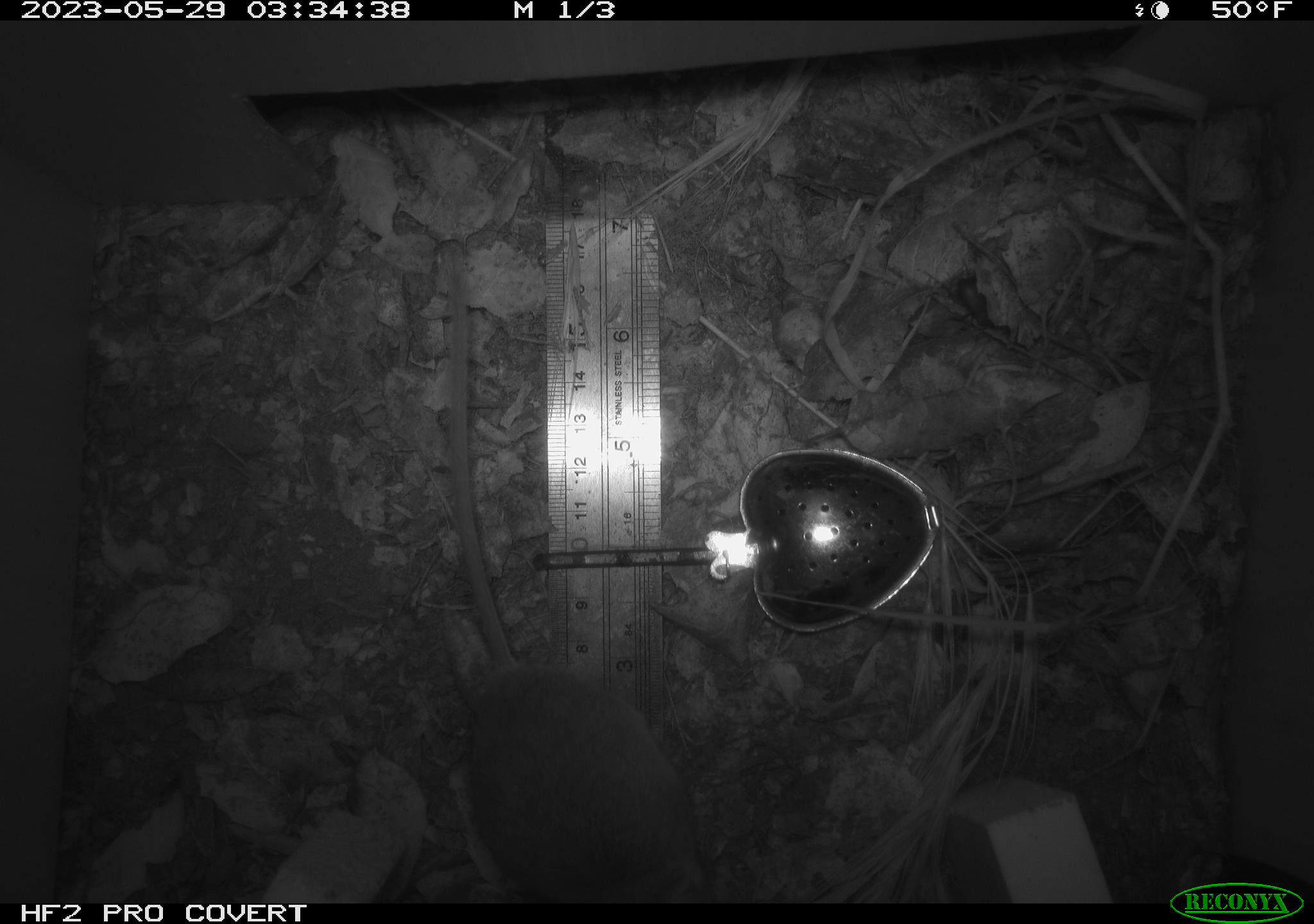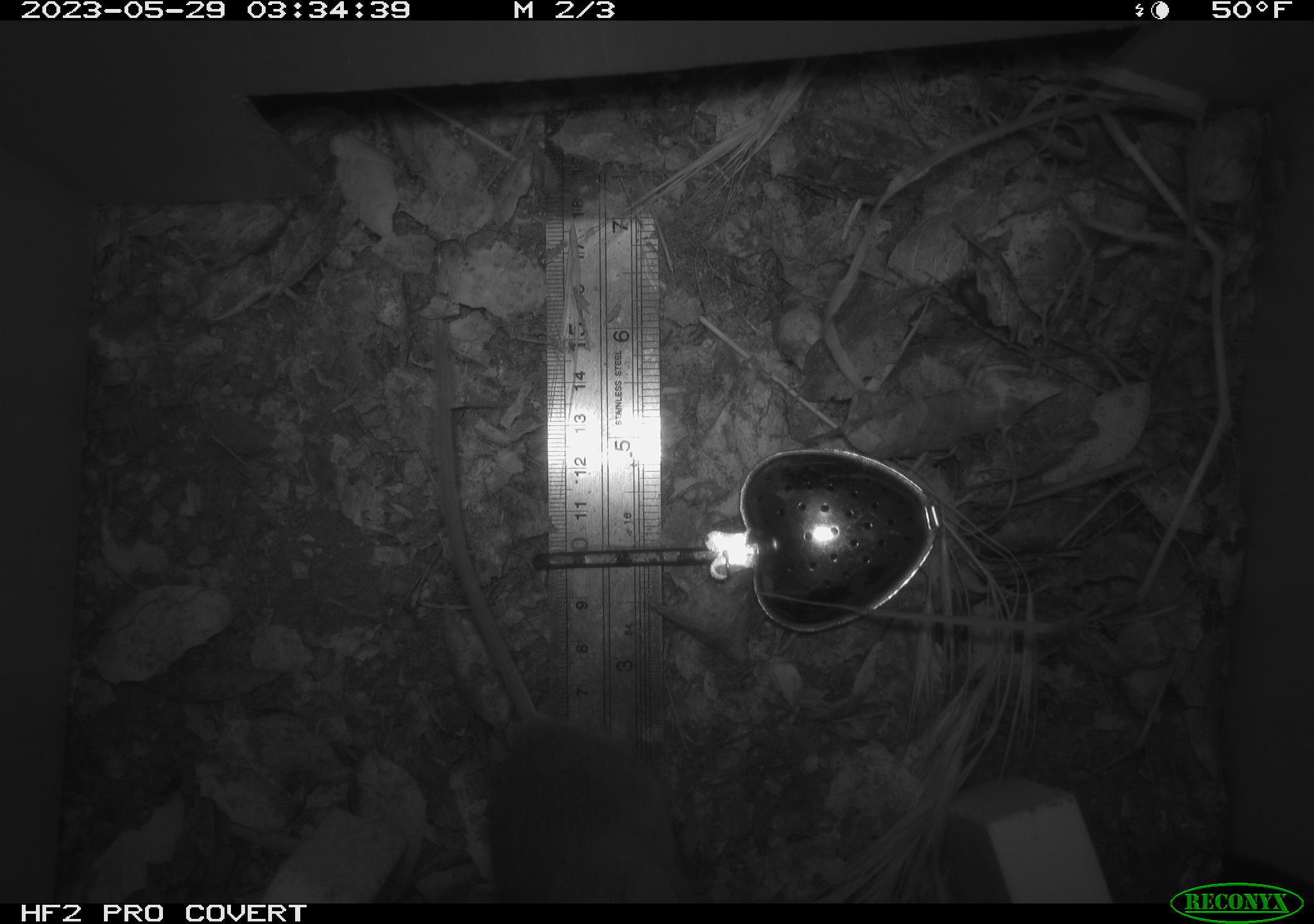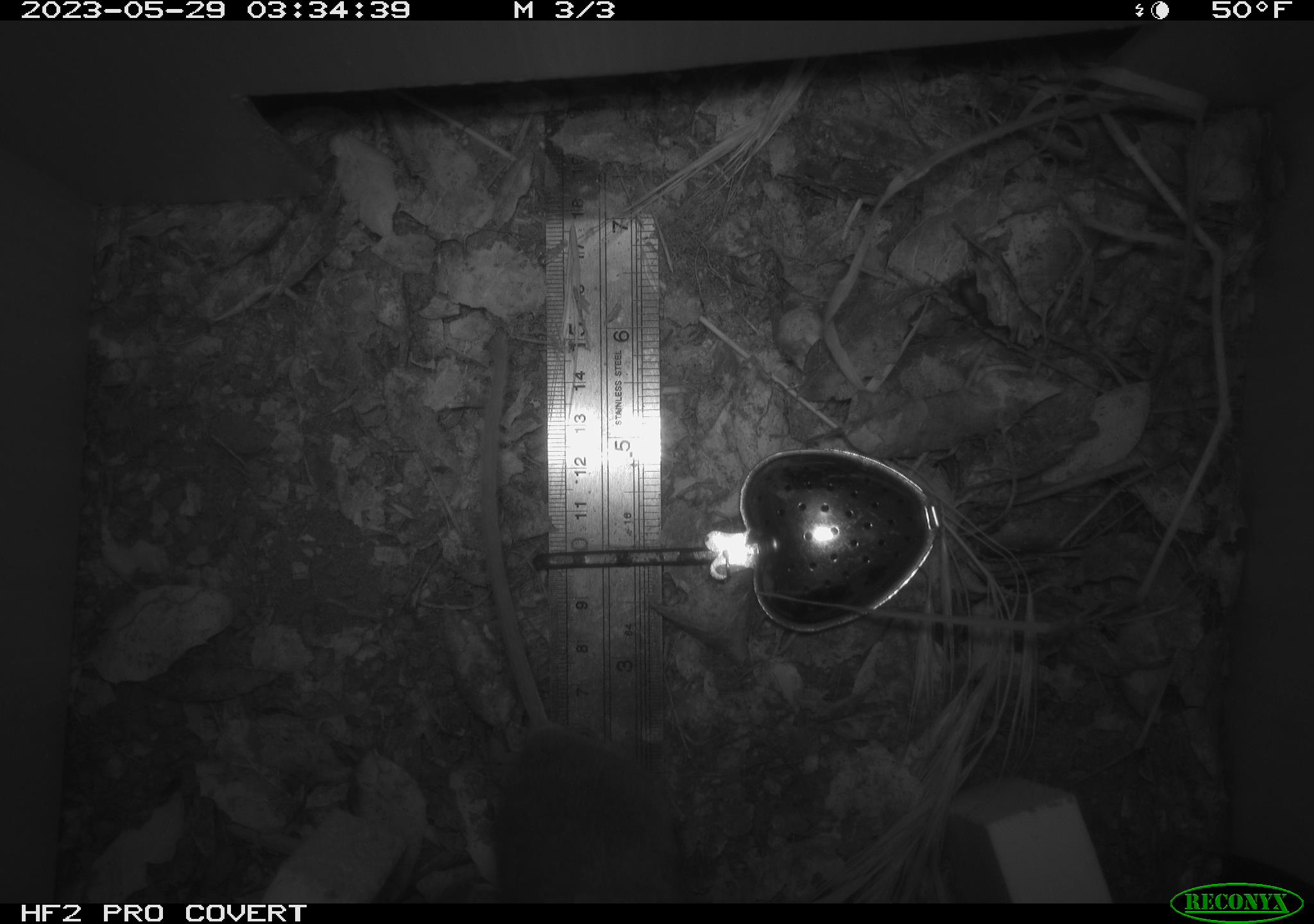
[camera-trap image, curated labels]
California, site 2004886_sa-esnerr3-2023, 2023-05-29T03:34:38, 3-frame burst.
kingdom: Animalia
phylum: Chordata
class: Mammalia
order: Rodentia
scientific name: Rodentia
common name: mouse species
Mouse species (Rodentia).